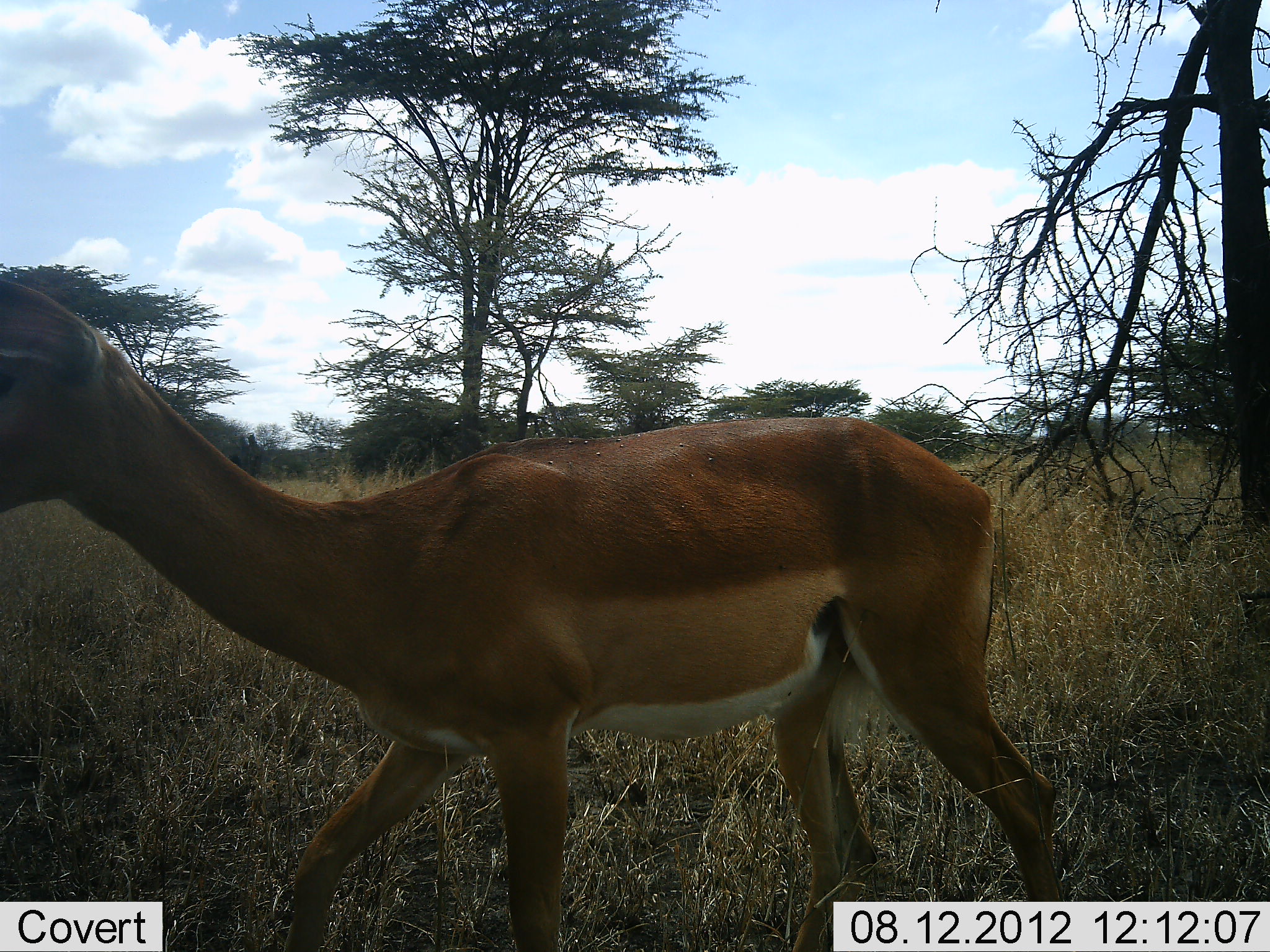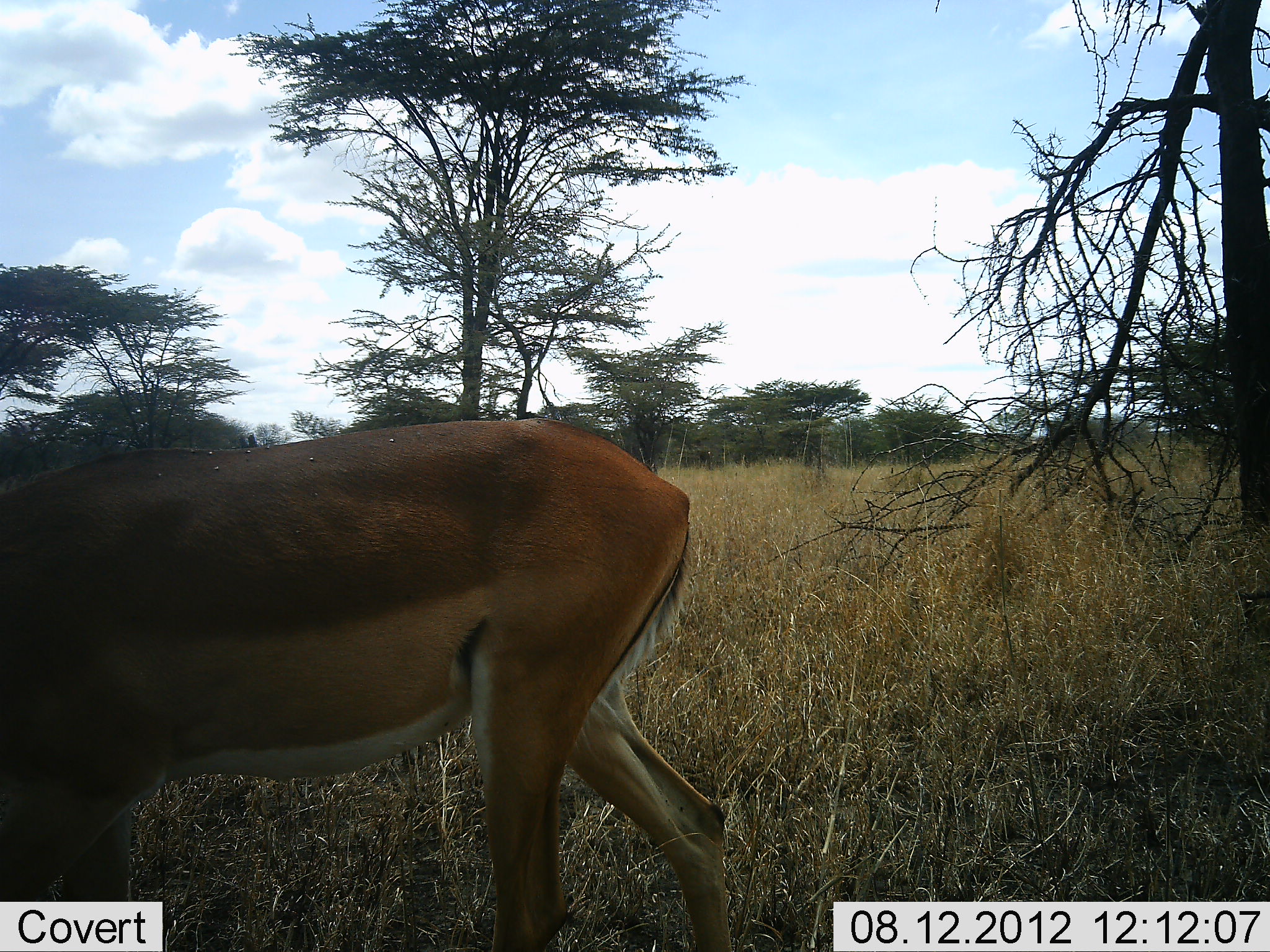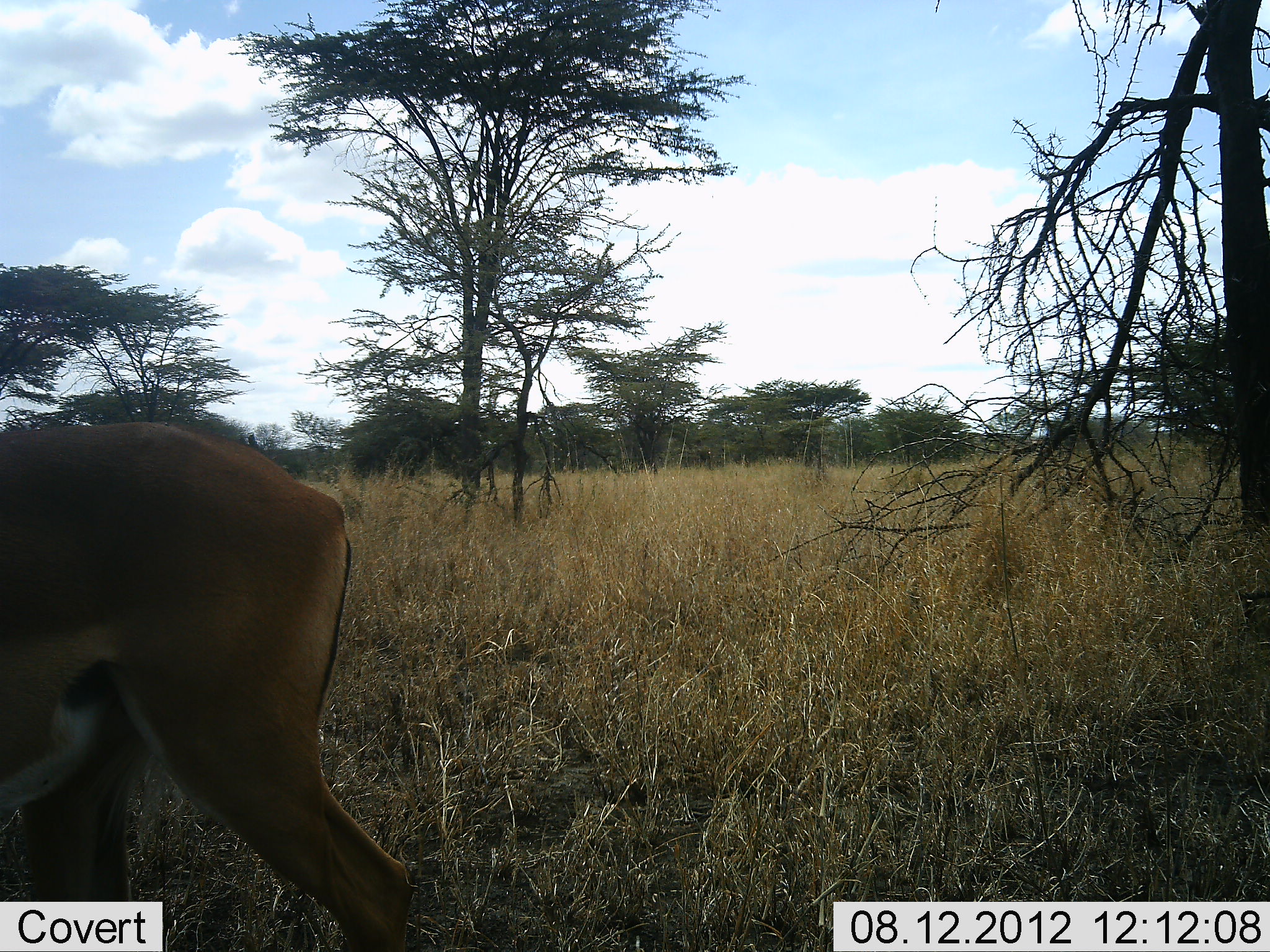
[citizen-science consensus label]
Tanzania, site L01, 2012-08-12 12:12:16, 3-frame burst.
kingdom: Animalia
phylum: Chordata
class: Mammalia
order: Artiodactyla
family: Bovidae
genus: Aepyceros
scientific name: Aepyceros melampus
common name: impala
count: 1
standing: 0%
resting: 0%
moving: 100%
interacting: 0%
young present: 0%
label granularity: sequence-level